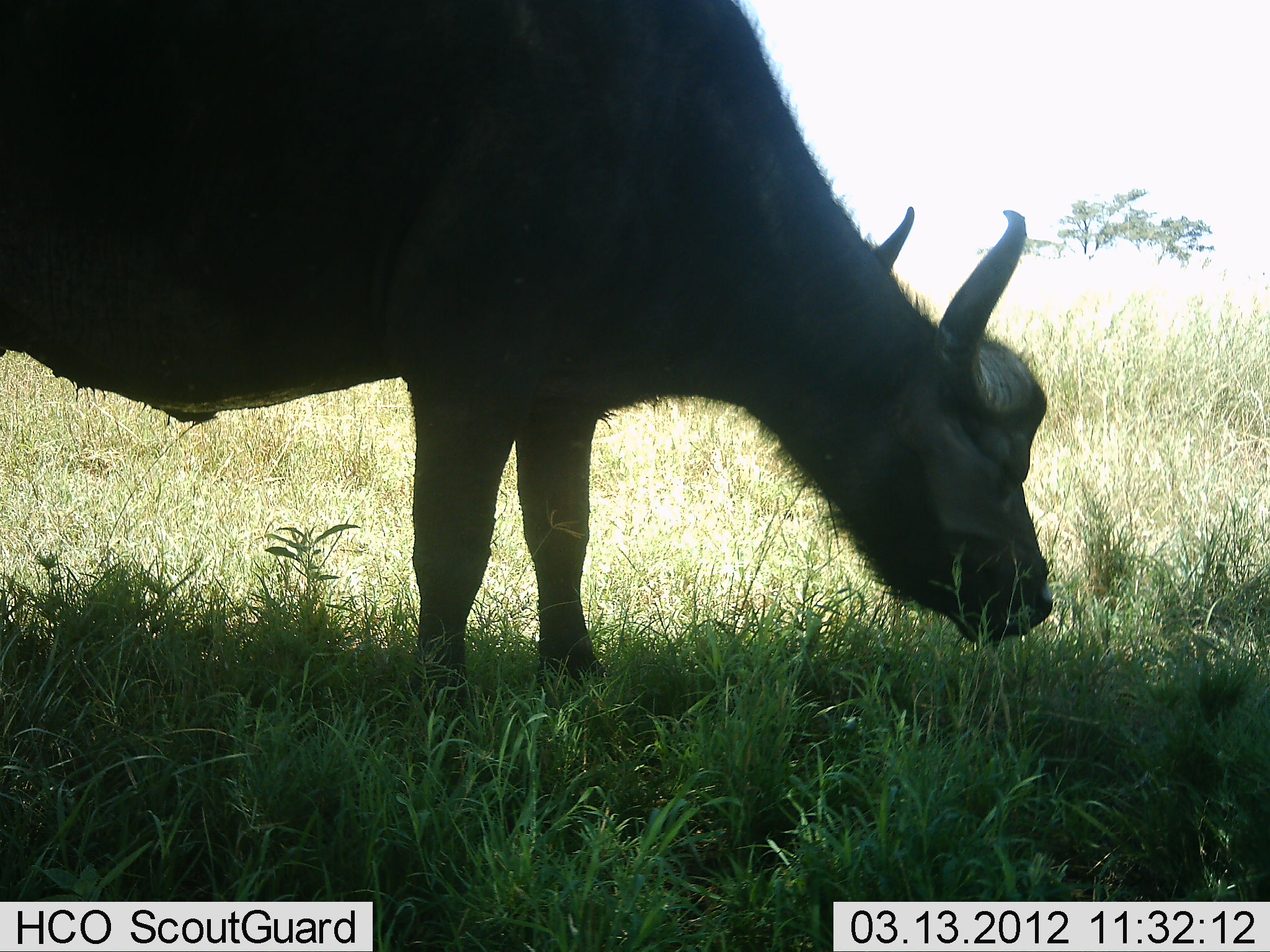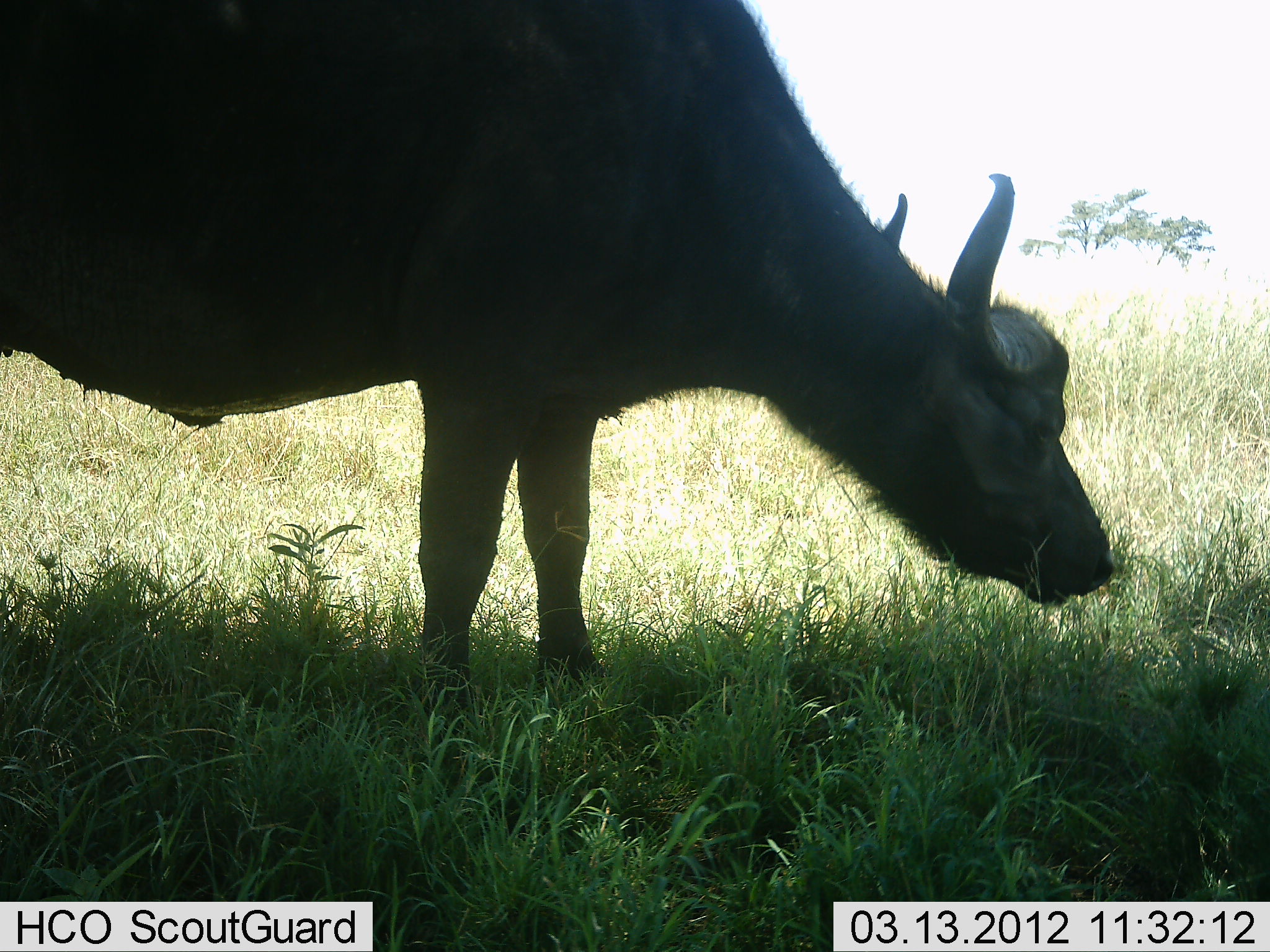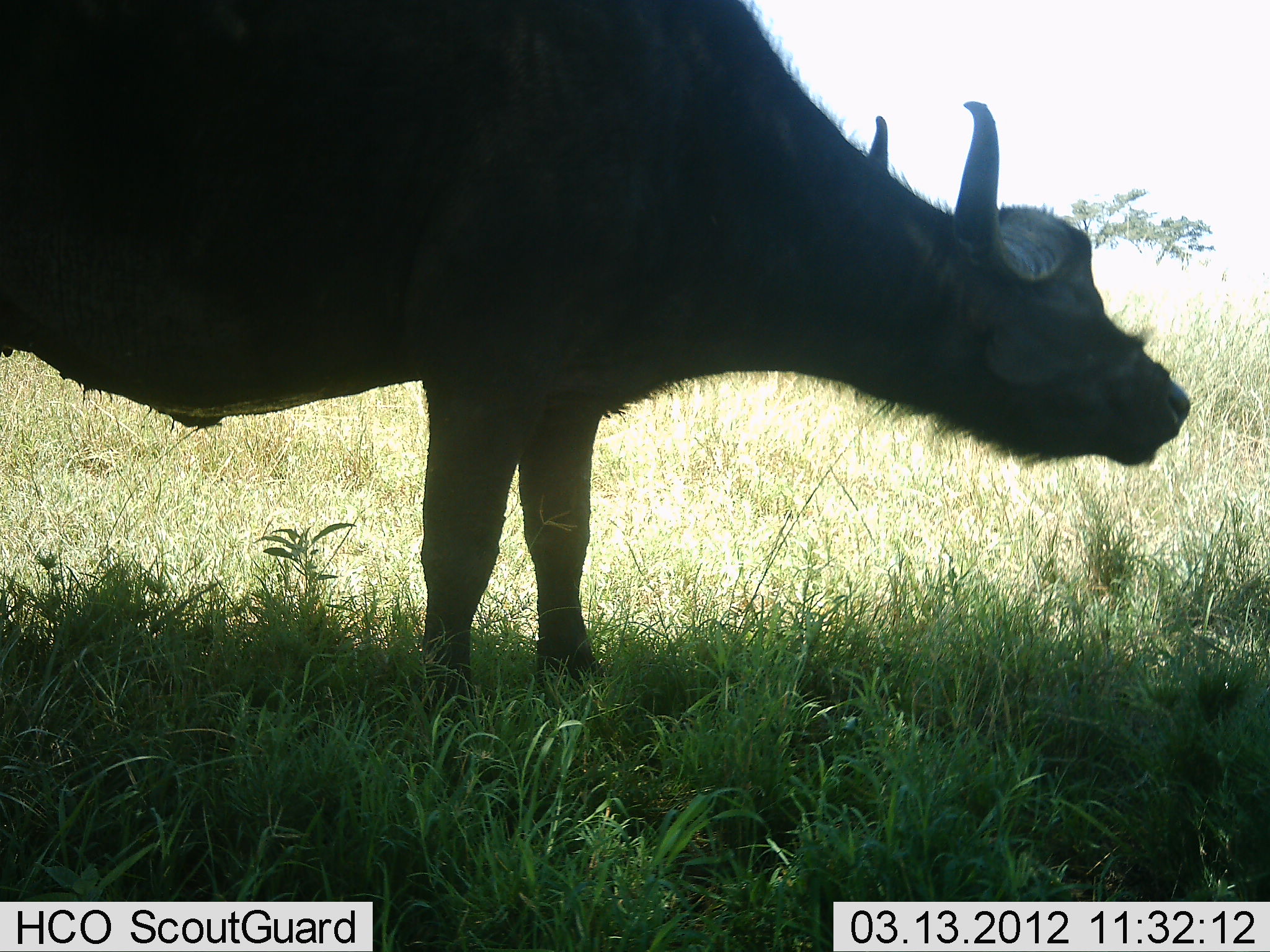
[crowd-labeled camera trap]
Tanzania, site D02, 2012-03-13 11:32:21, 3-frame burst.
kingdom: Animalia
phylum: Chordata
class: Mammalia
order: Artiodactyla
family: Bovidae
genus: Syncerus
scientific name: Syncerus caffer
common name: cape buffalo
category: buffalo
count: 1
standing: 77%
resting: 0%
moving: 8%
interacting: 0%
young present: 0%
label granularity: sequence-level